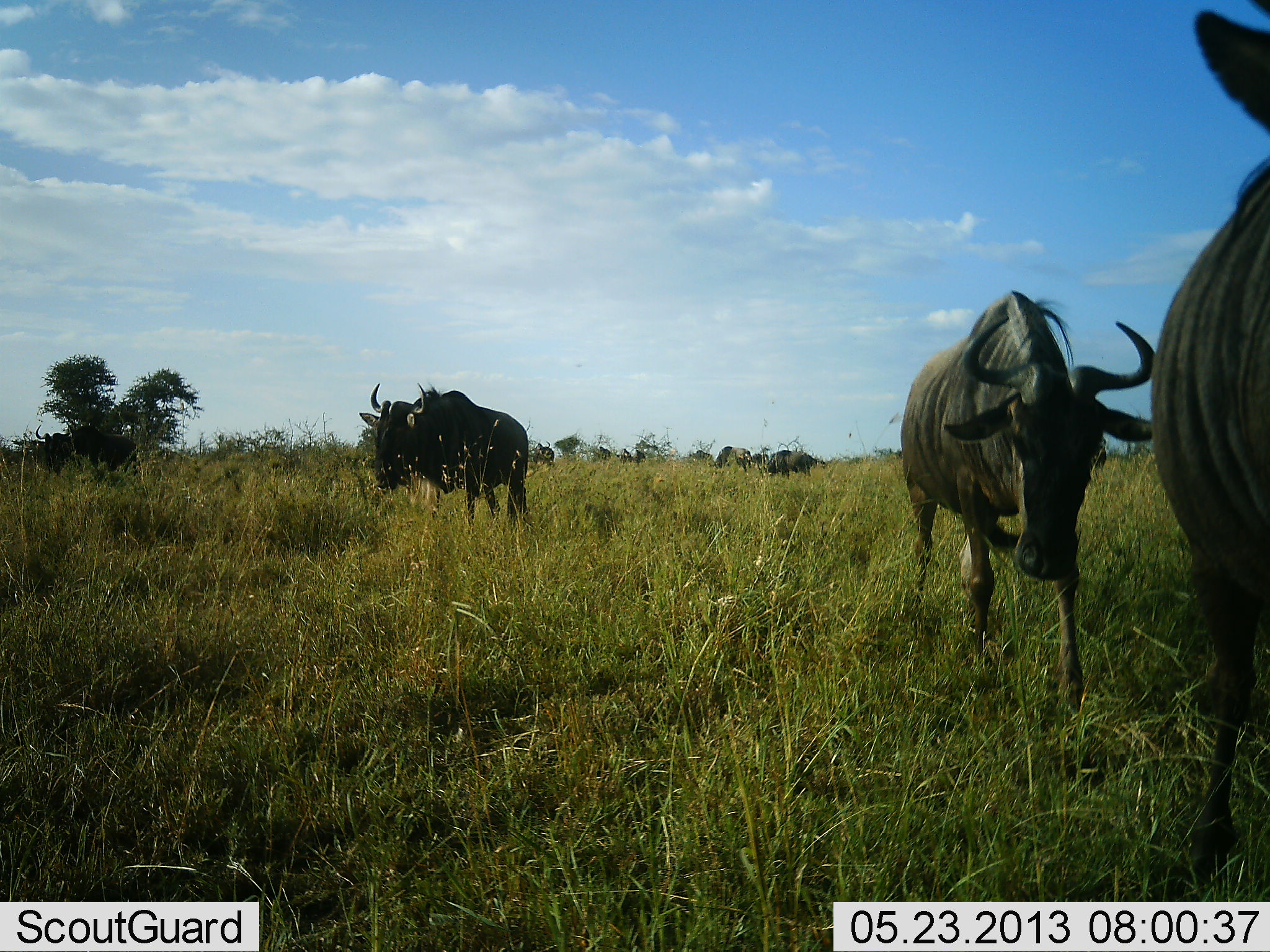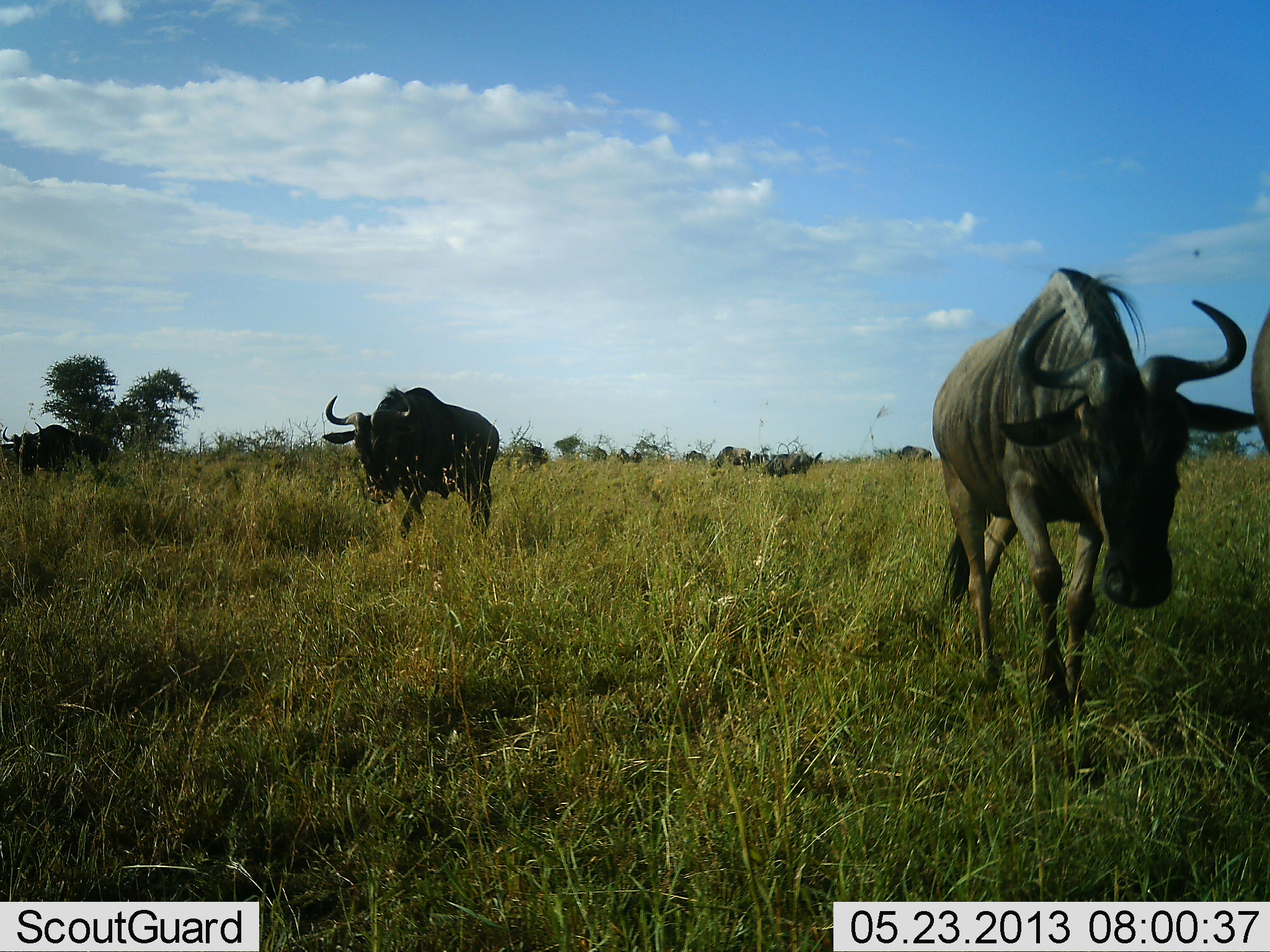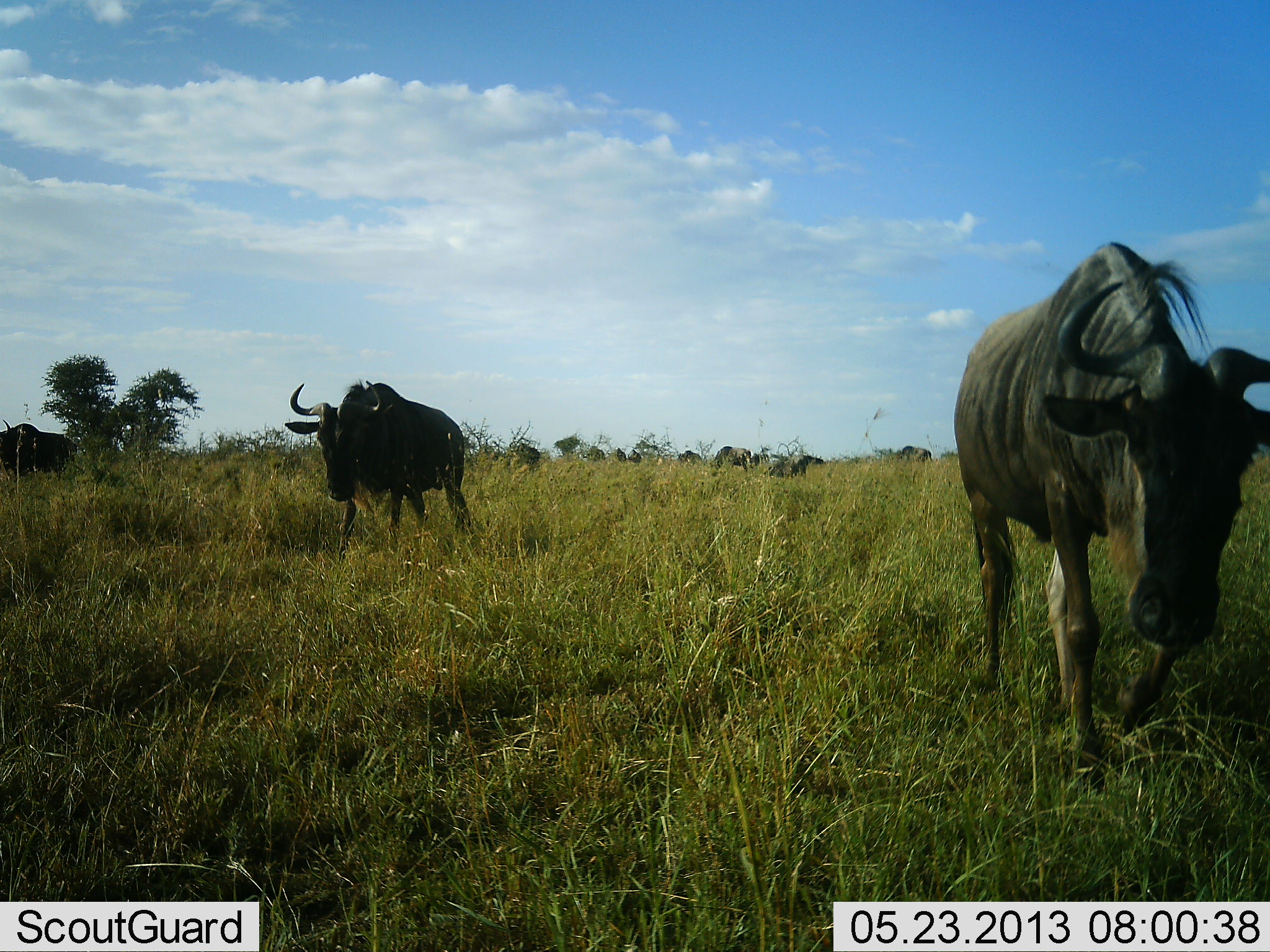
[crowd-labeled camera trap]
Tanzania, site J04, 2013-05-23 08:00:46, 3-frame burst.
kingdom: Animalia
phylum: Chordata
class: Mammalia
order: Artiodactyla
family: Bovidae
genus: Connochaetes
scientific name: Connochaetes taurinus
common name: blue wildebeest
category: wildebeest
Wildebeest (blue wildebeest) (Connochaetes taurinus), count 11-50. Behavior (volunteer vote fractions): standing 12%, resting 0%, moving 100%, interacting 0%. Young present (vote fraction): 6%. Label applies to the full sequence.